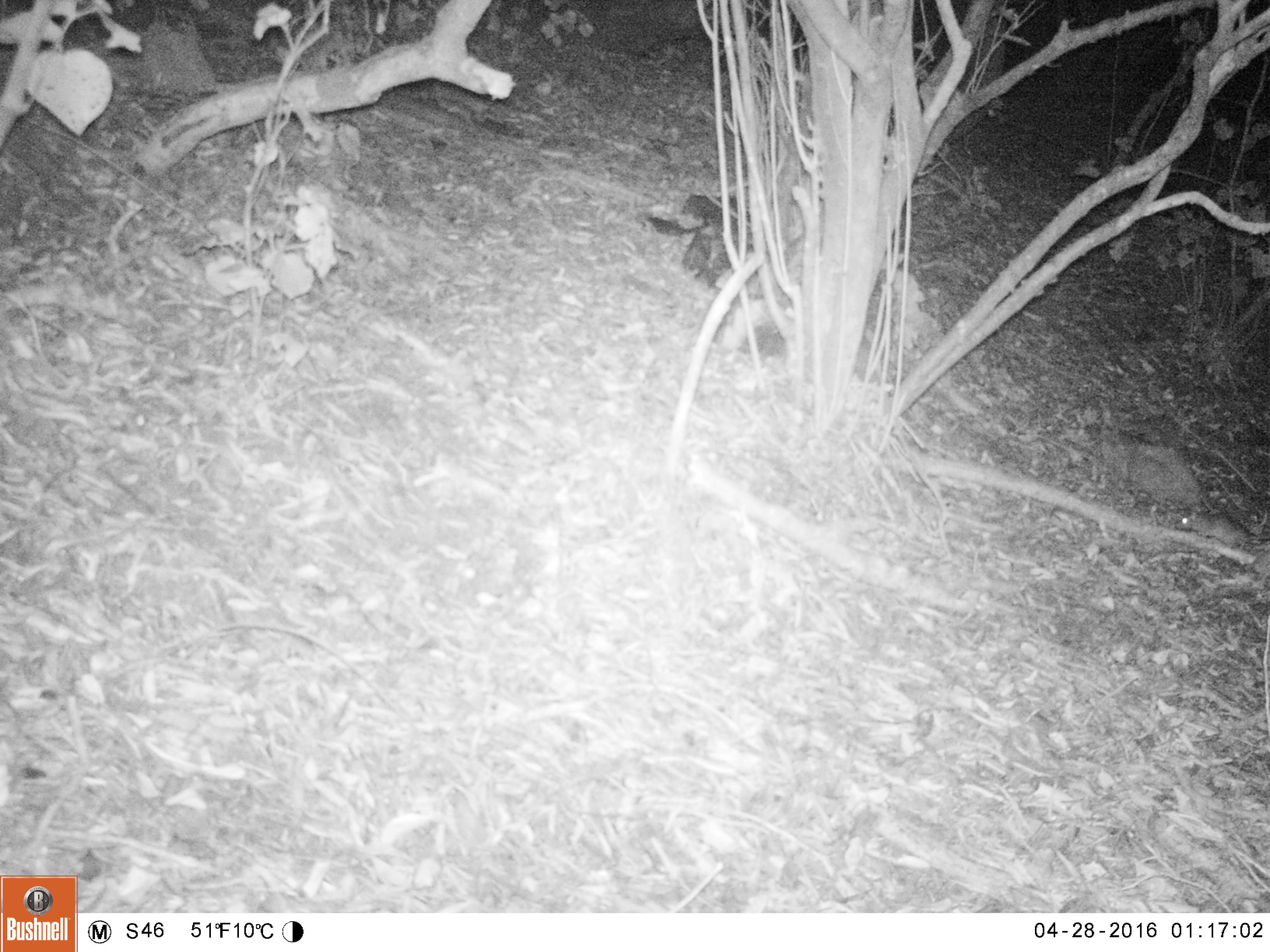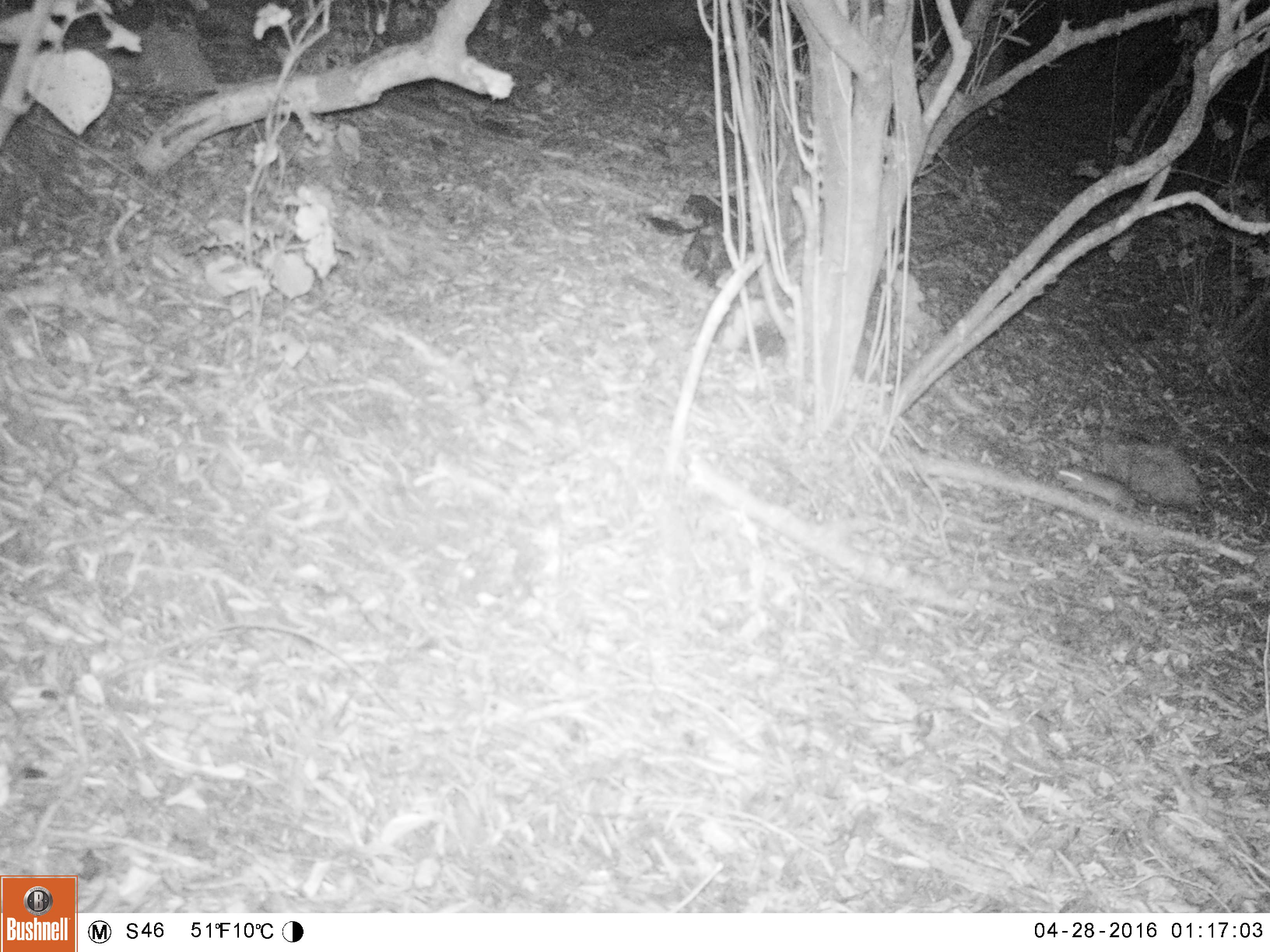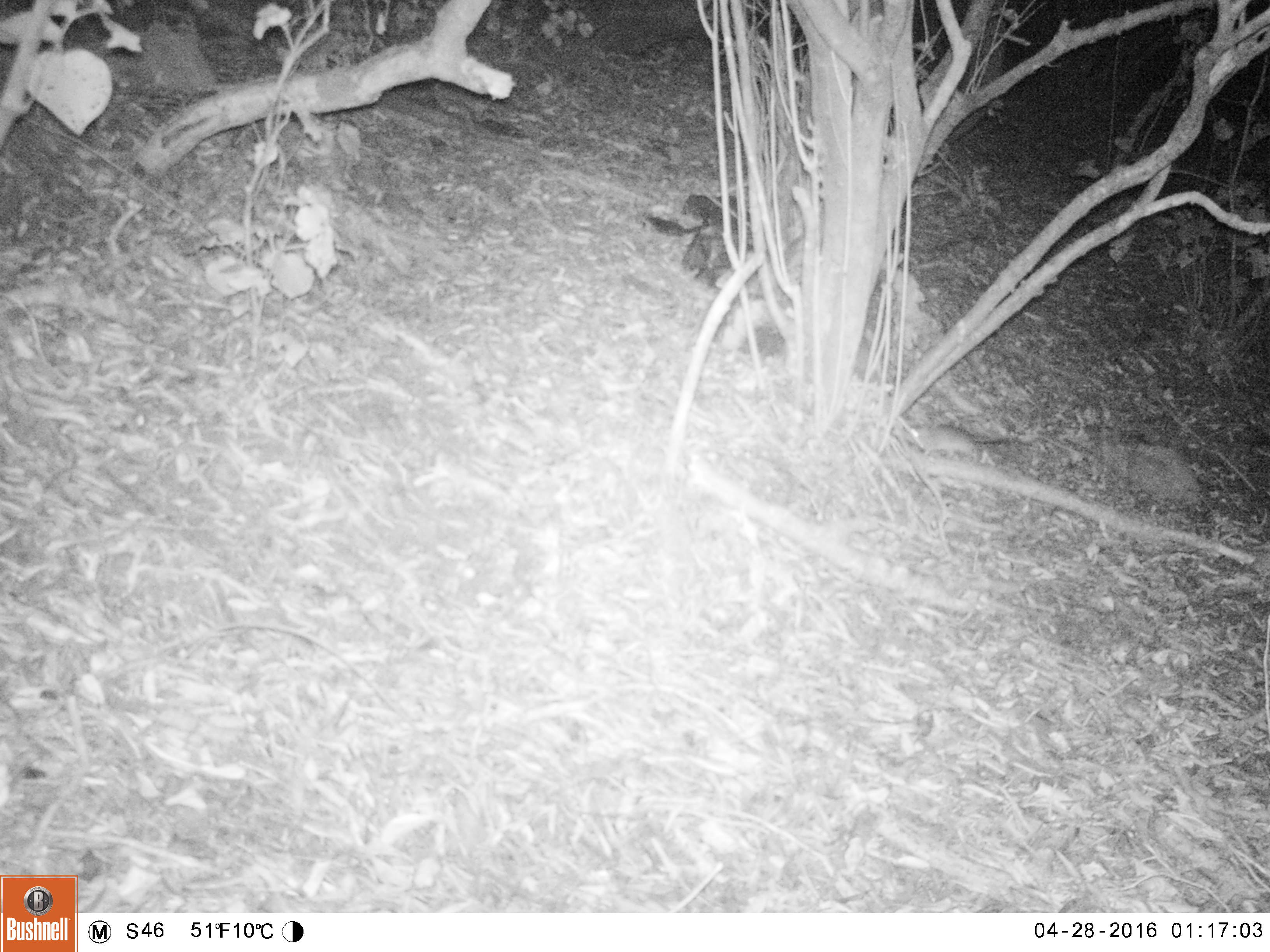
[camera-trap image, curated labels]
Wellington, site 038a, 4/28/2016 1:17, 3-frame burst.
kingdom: Animalia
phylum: Chordata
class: Mammalia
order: Rodentia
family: Muridae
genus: Rattus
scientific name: Rattus rattus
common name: ship rat